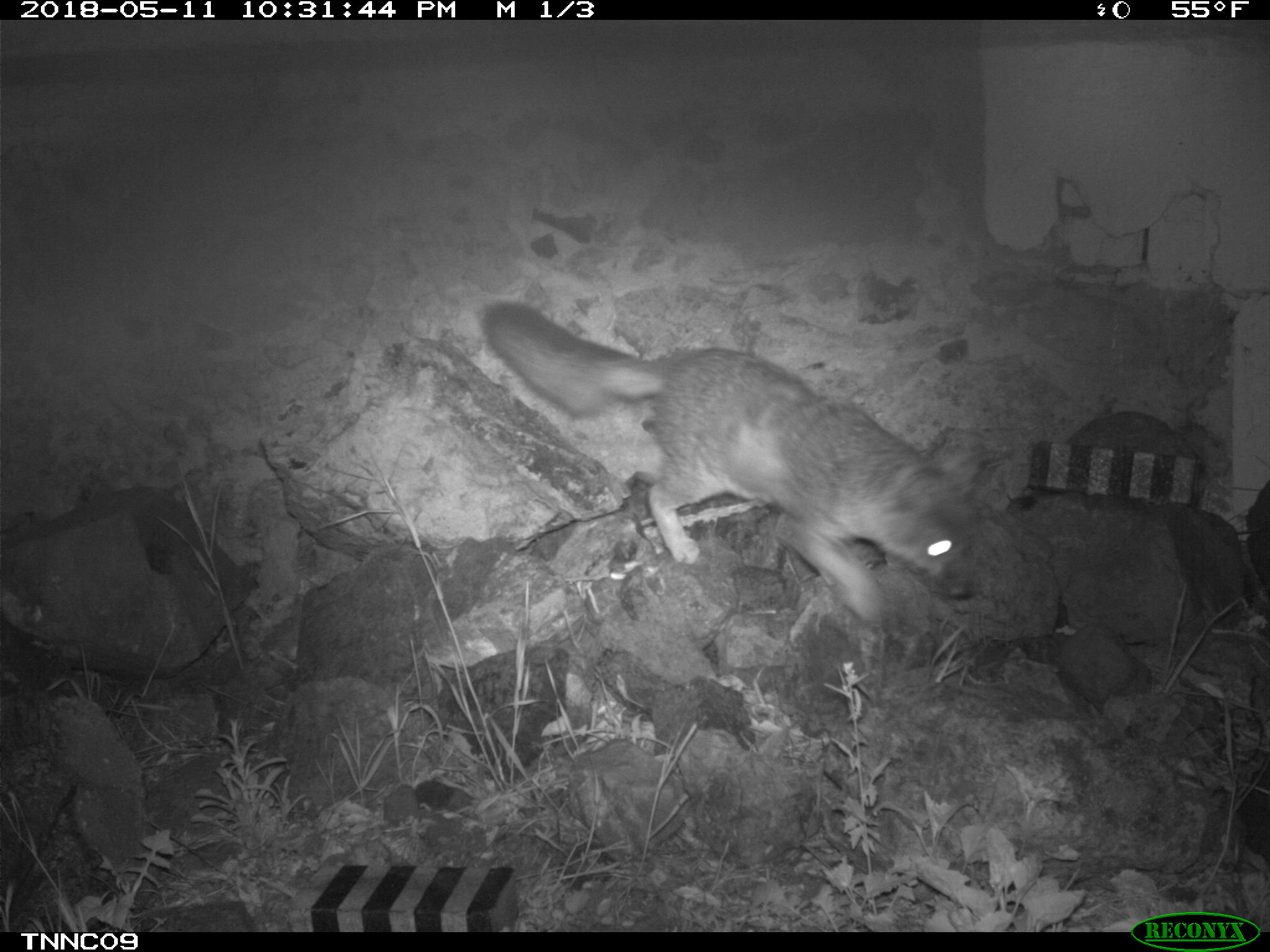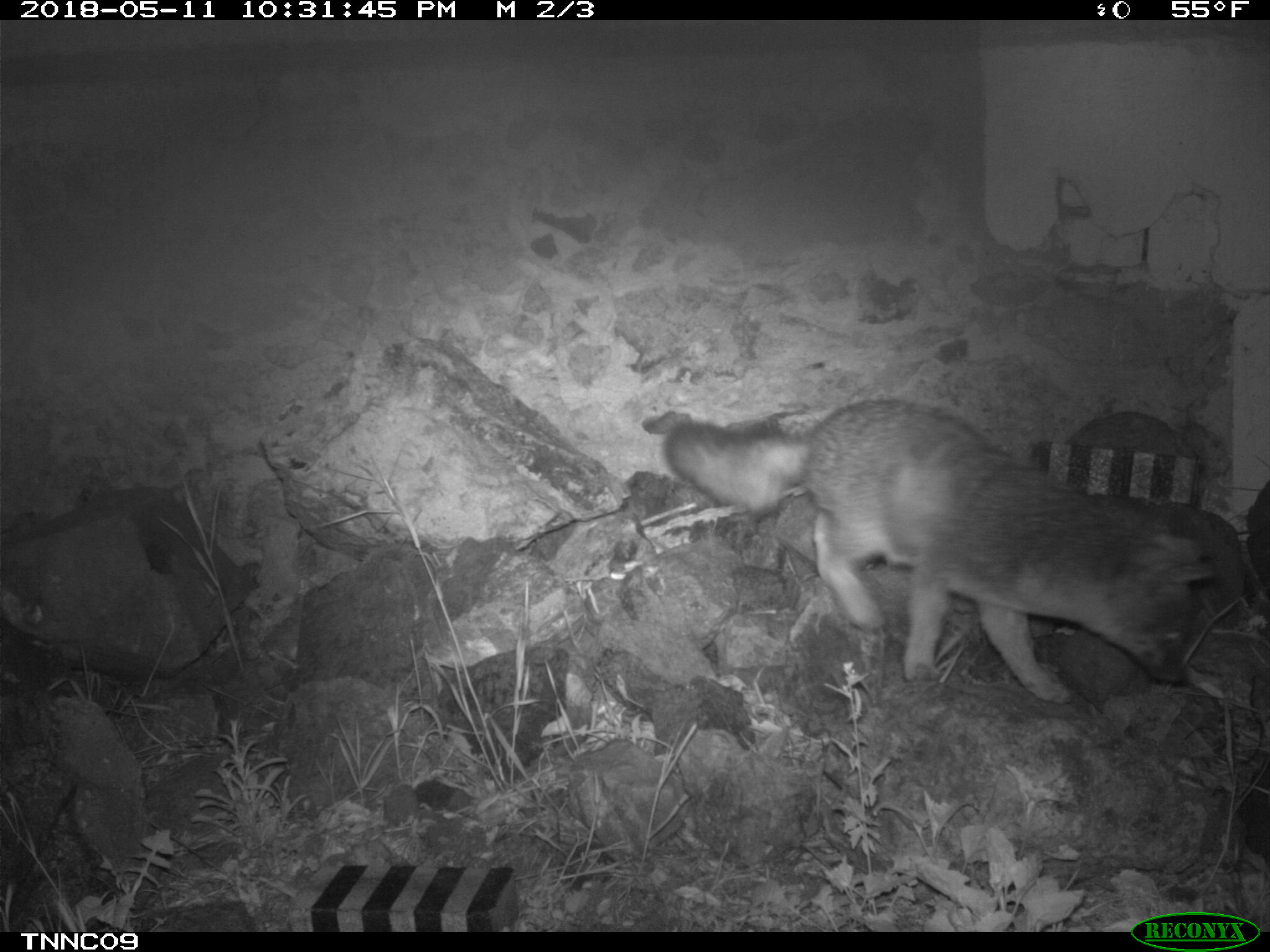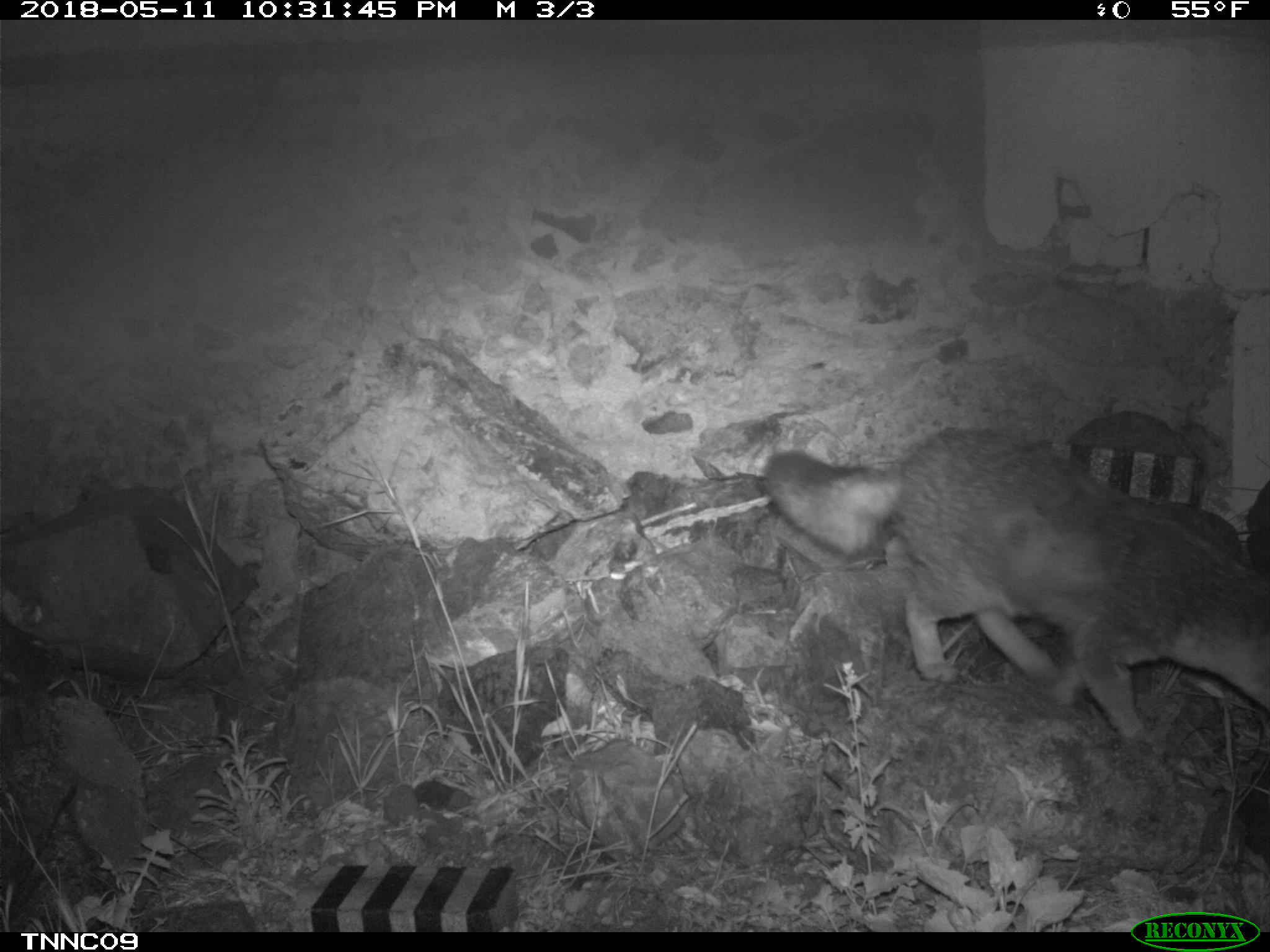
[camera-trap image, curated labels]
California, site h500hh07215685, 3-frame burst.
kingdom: Animalia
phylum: Chordata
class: Mammalia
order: Carnivora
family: Canidae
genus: Urocyon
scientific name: Urocyon littoralis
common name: island fox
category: fox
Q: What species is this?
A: Fox (island fox) (Urocyon littoralis).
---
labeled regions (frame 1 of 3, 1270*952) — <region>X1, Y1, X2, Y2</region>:
fox: <region>478, 299, 995, 625</region>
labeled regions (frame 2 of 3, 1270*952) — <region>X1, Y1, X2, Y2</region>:
fox: <region>664, 397, 1218, 703</region>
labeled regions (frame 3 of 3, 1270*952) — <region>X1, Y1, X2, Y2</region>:
fox: <region>762, 428, 1269, 756</region>